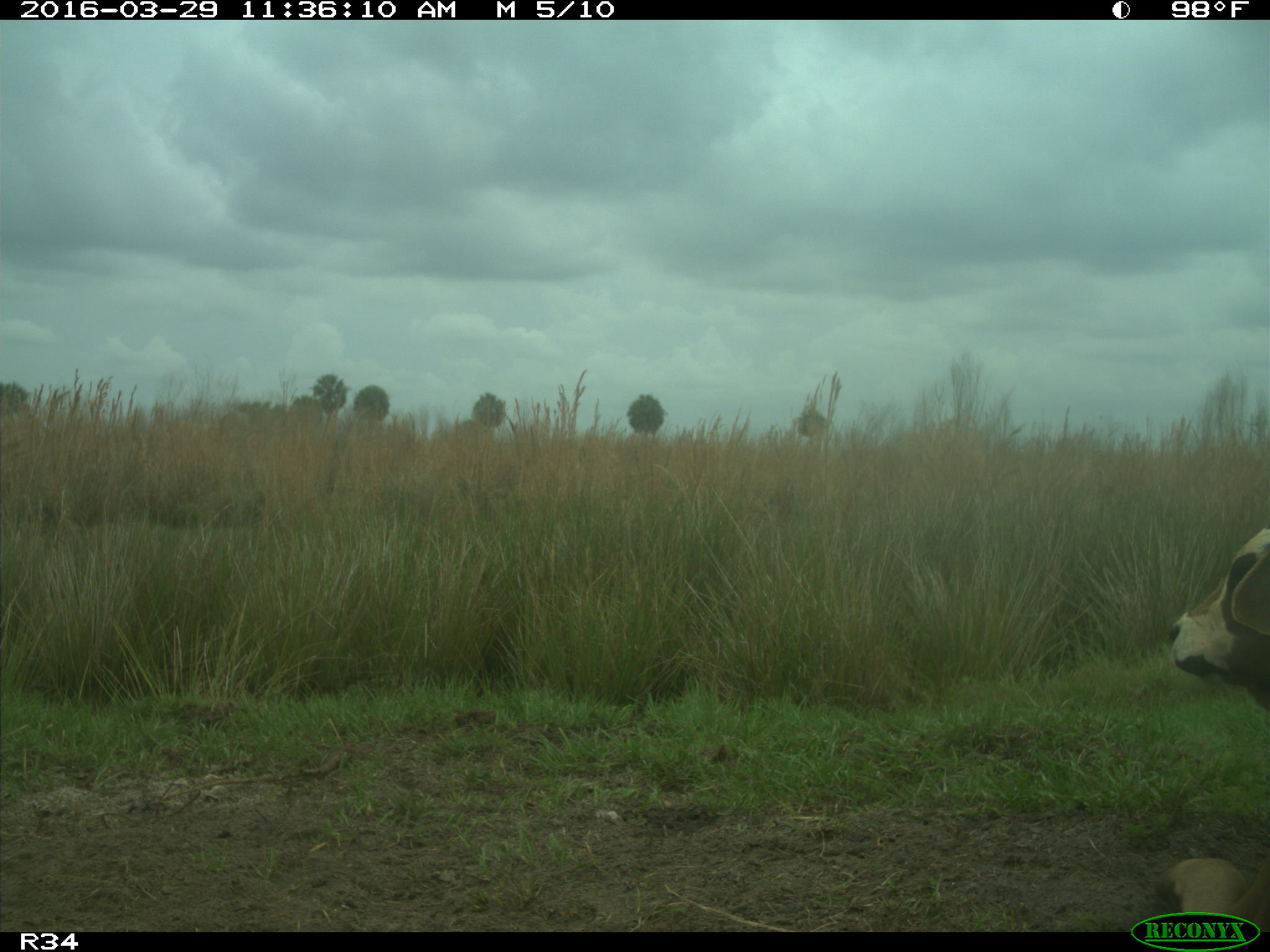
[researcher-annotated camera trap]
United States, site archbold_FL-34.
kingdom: Animalia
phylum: Chordata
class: Mammalia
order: Artiodactyla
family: Bovidae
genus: Bos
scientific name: Bos taurus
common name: domestic cow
Bos taurus (domestic cow).